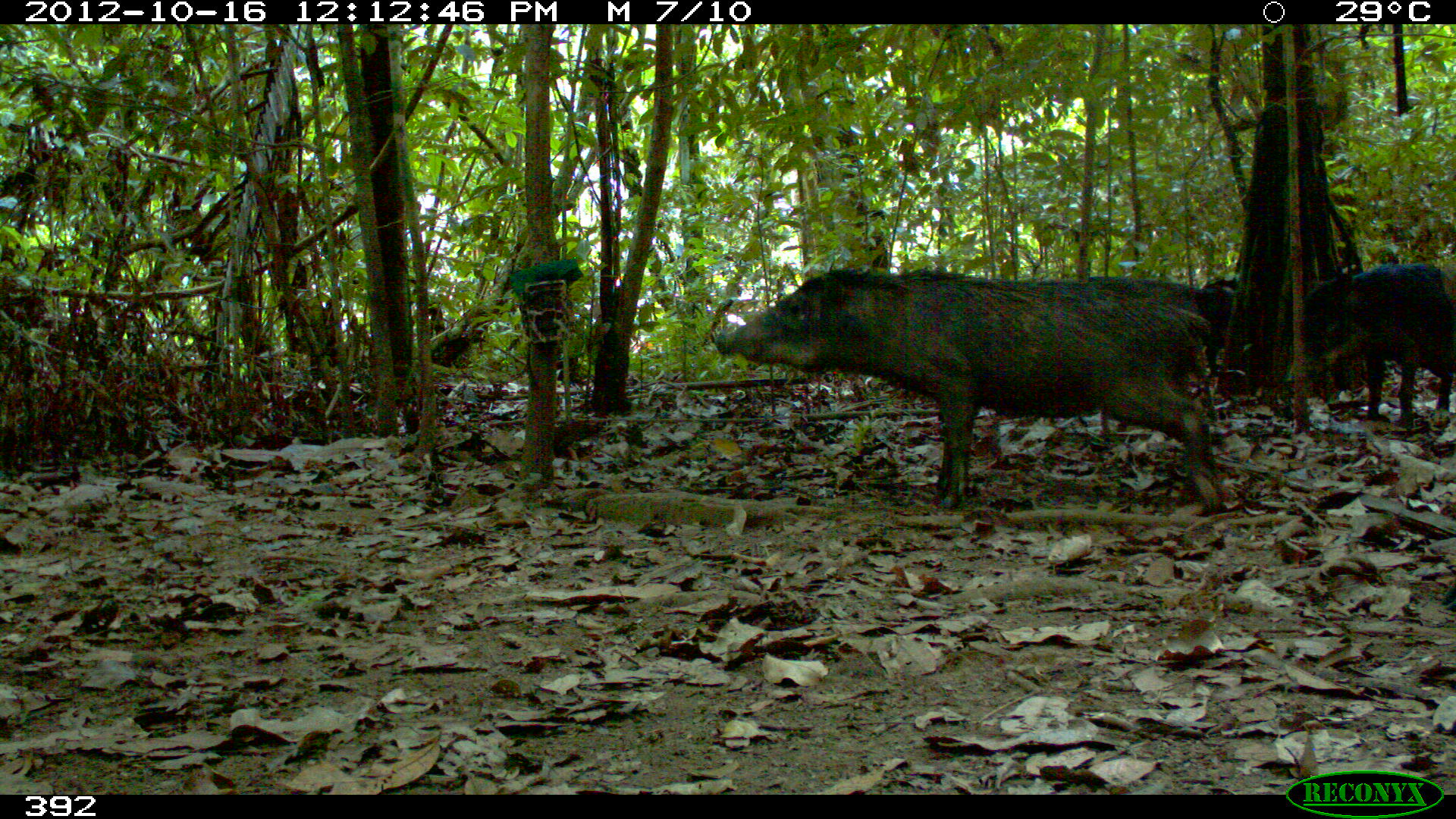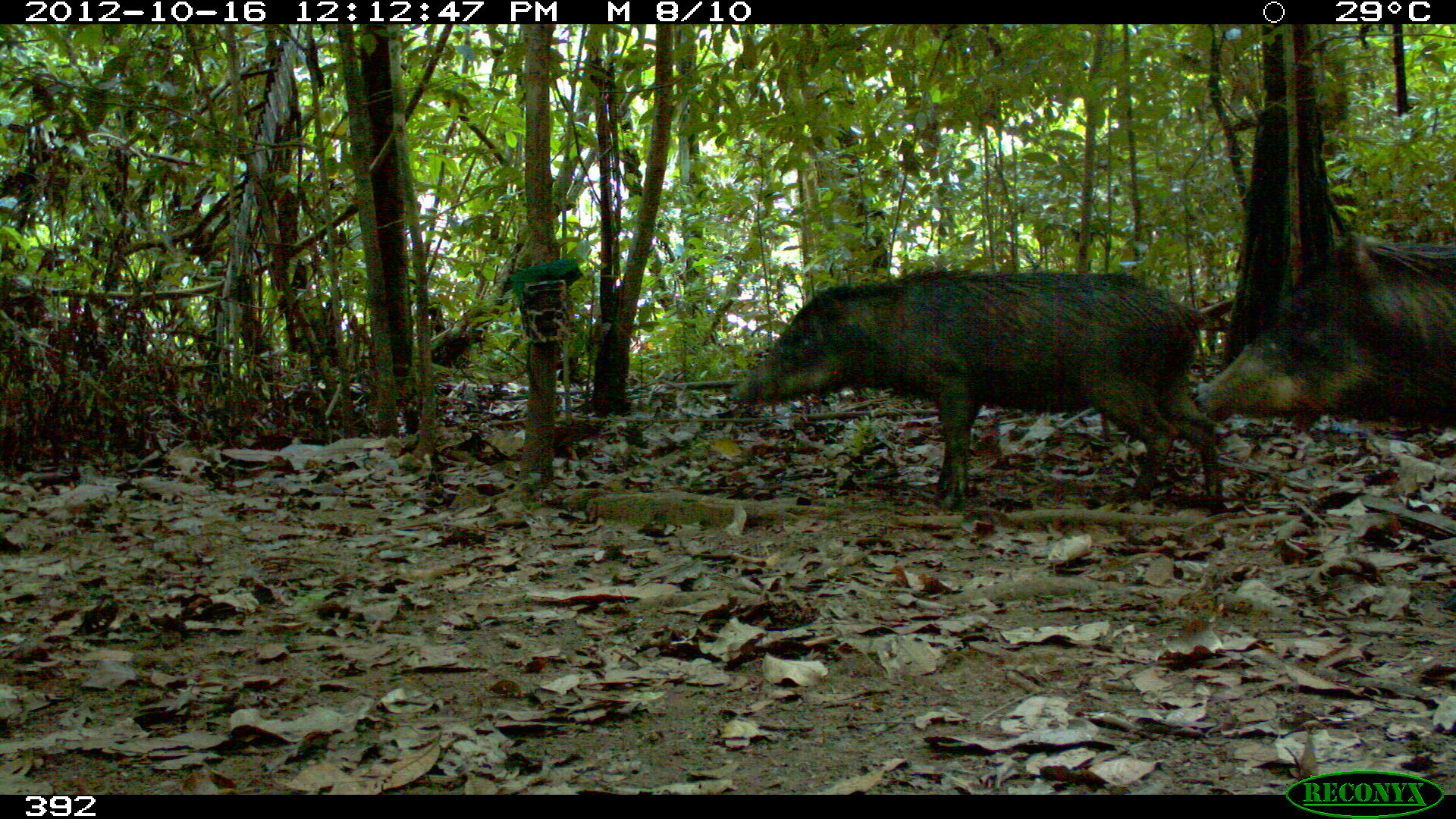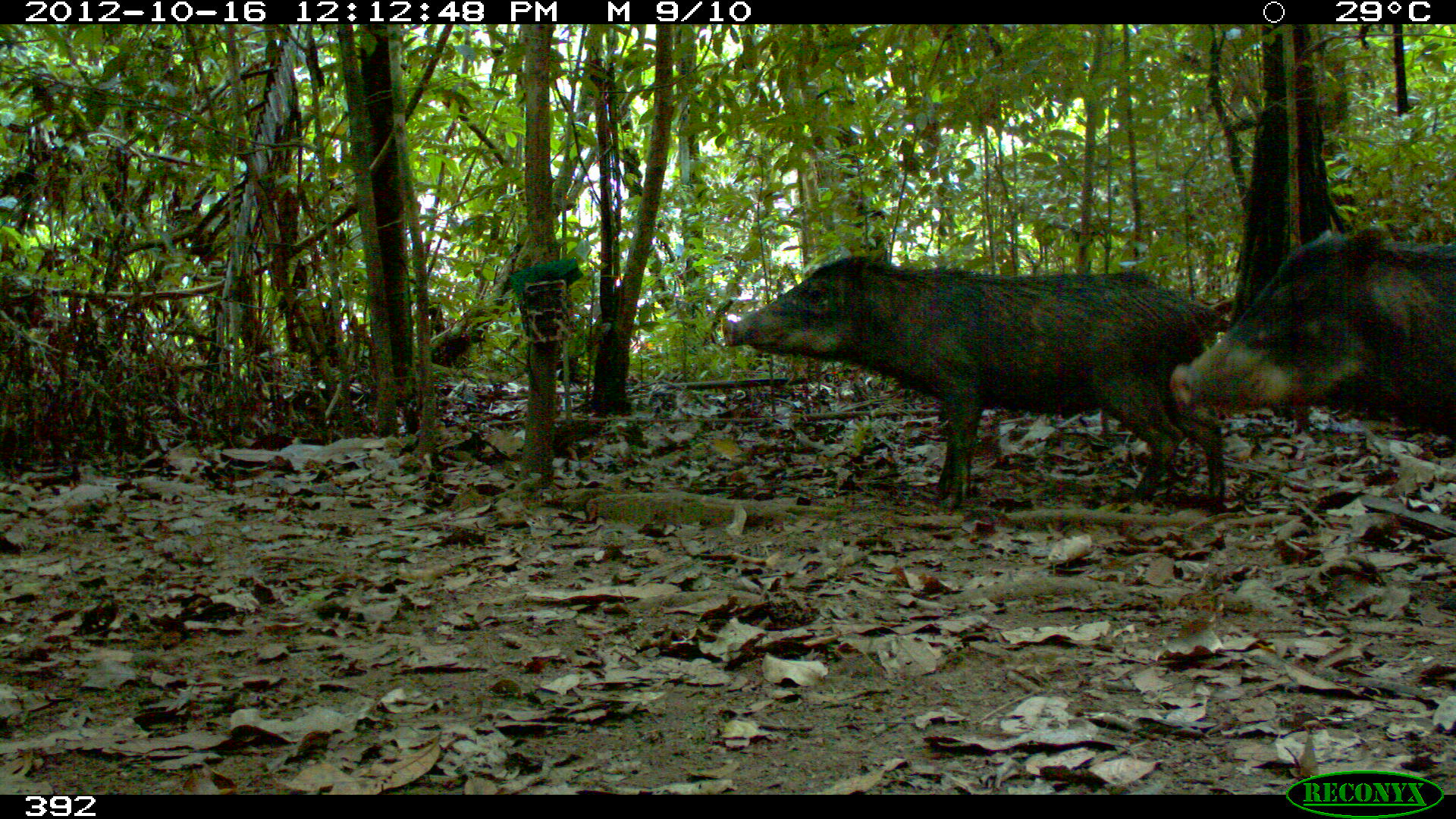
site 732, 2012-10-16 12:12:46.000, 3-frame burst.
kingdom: Animalia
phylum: Chordata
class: Mammalia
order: Artiodactyla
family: Tayassuidae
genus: Tayassu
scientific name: Tayassu pecari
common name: white-lipped peccary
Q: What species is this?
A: Tayassu pecari (white-lipped peccary).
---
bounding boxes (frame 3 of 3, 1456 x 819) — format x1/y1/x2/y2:
tayassu pecari: 719/249/1227/514; 1166/221/1454/461